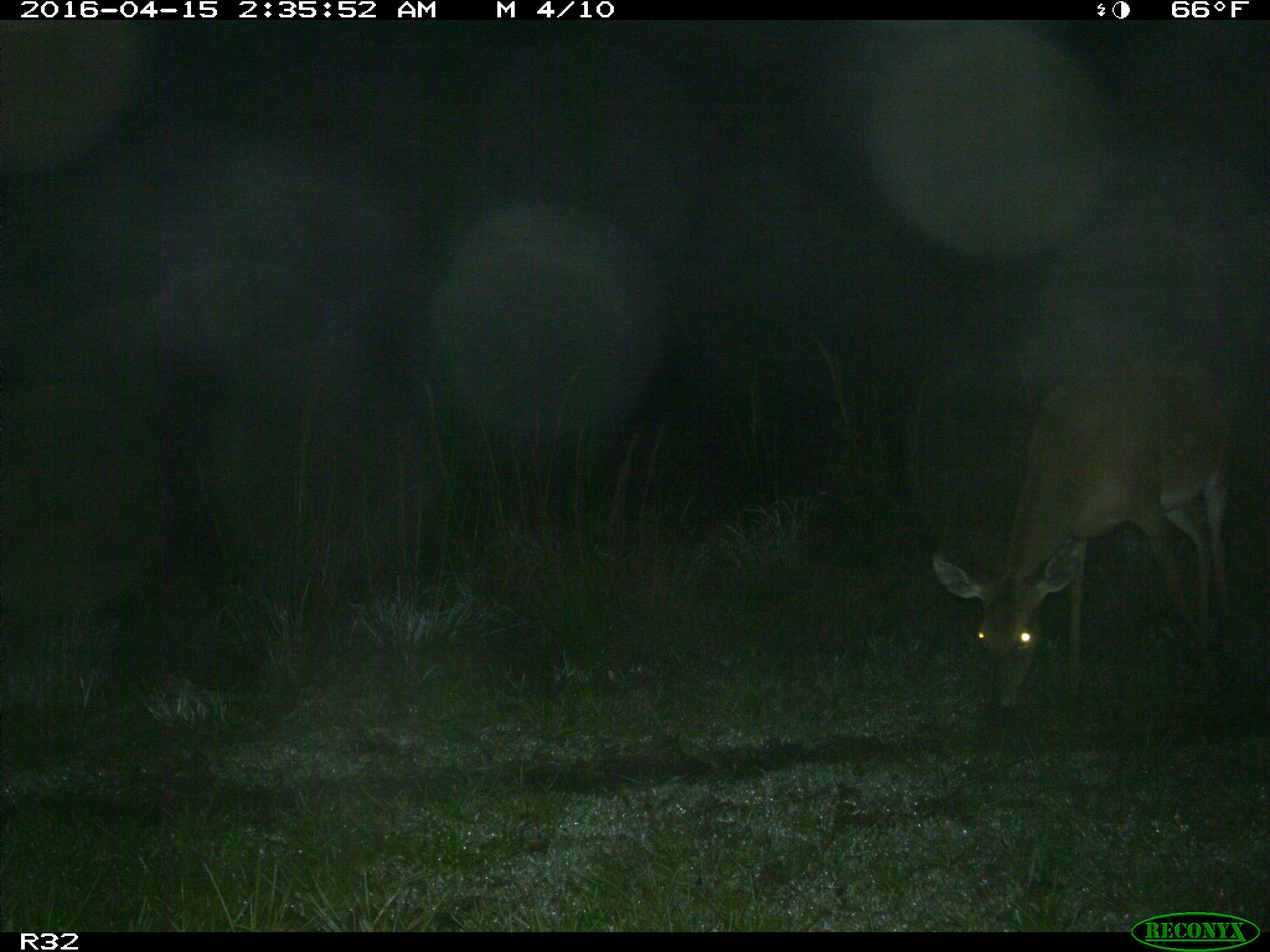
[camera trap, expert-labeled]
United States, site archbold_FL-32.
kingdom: Animalia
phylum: Chordata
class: Mammalia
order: Artiodactyla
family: Cervidae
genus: Odocoileus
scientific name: Odocoileus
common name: deer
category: unidentified deer